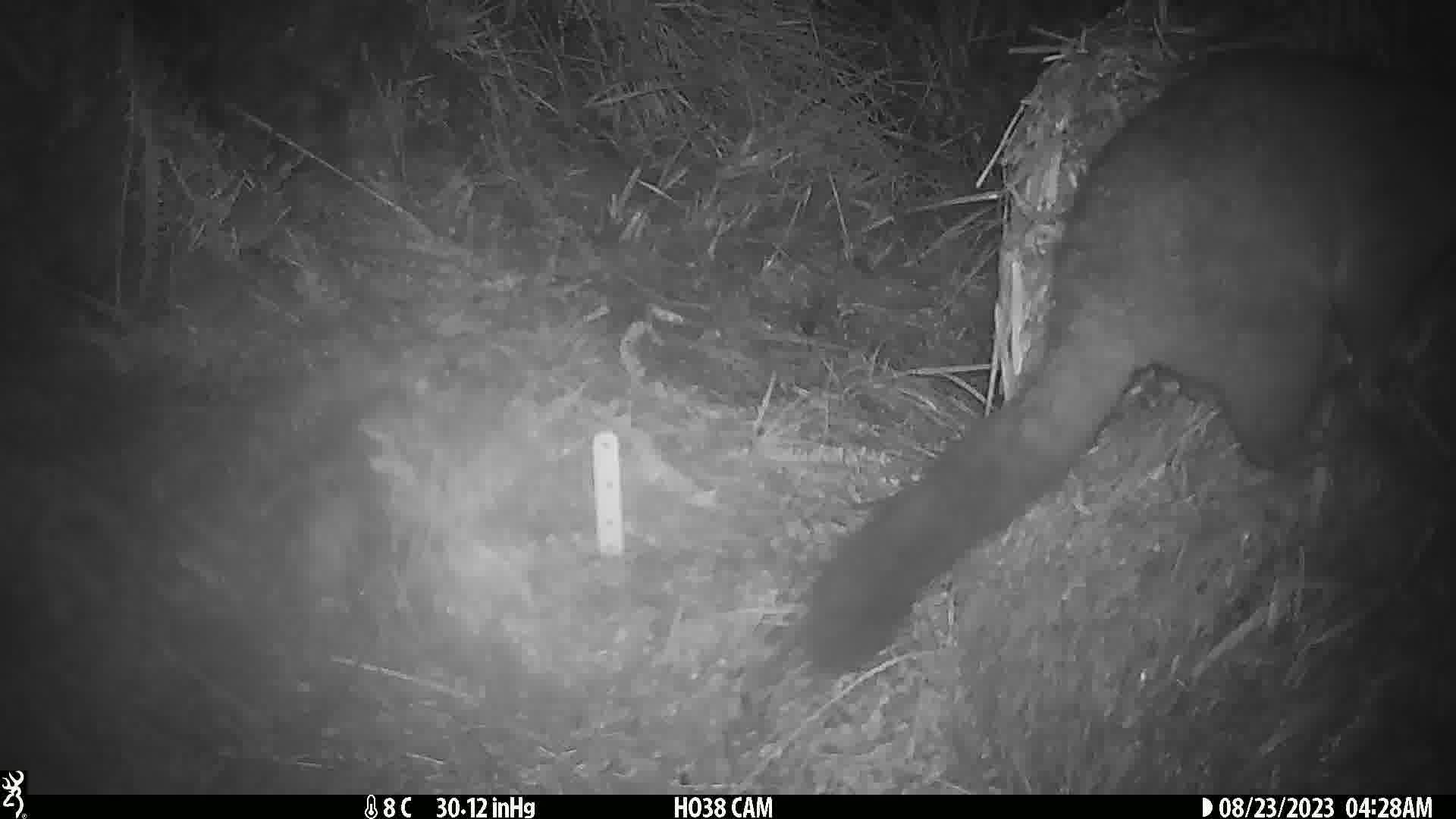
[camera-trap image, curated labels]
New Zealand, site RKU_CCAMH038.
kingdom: Animalia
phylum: Chordata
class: Mammalia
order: Diprotodontia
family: Phalangeridae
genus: Trichosurus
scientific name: Trichosurus vulpecula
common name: common brushtail possum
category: possum